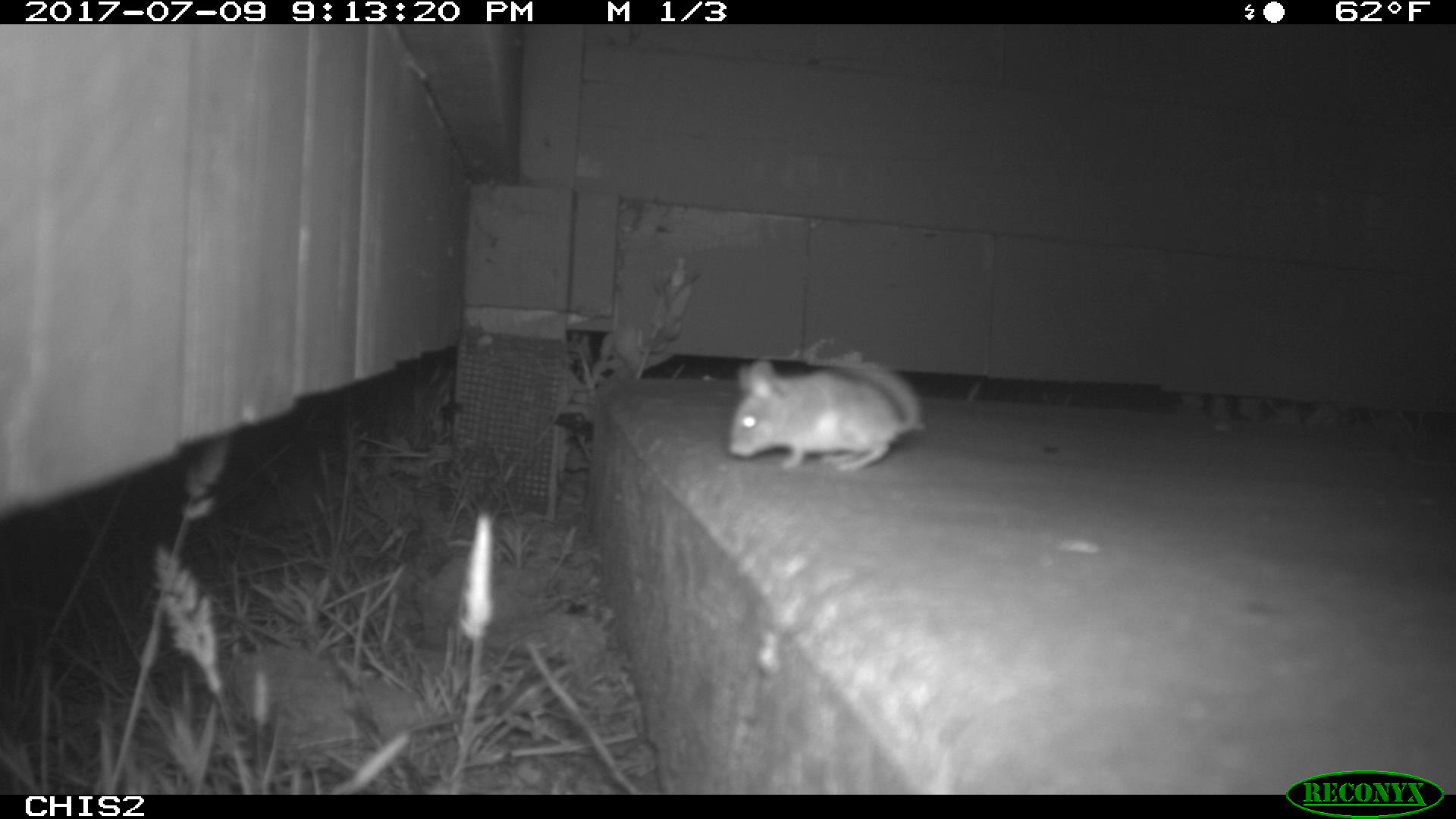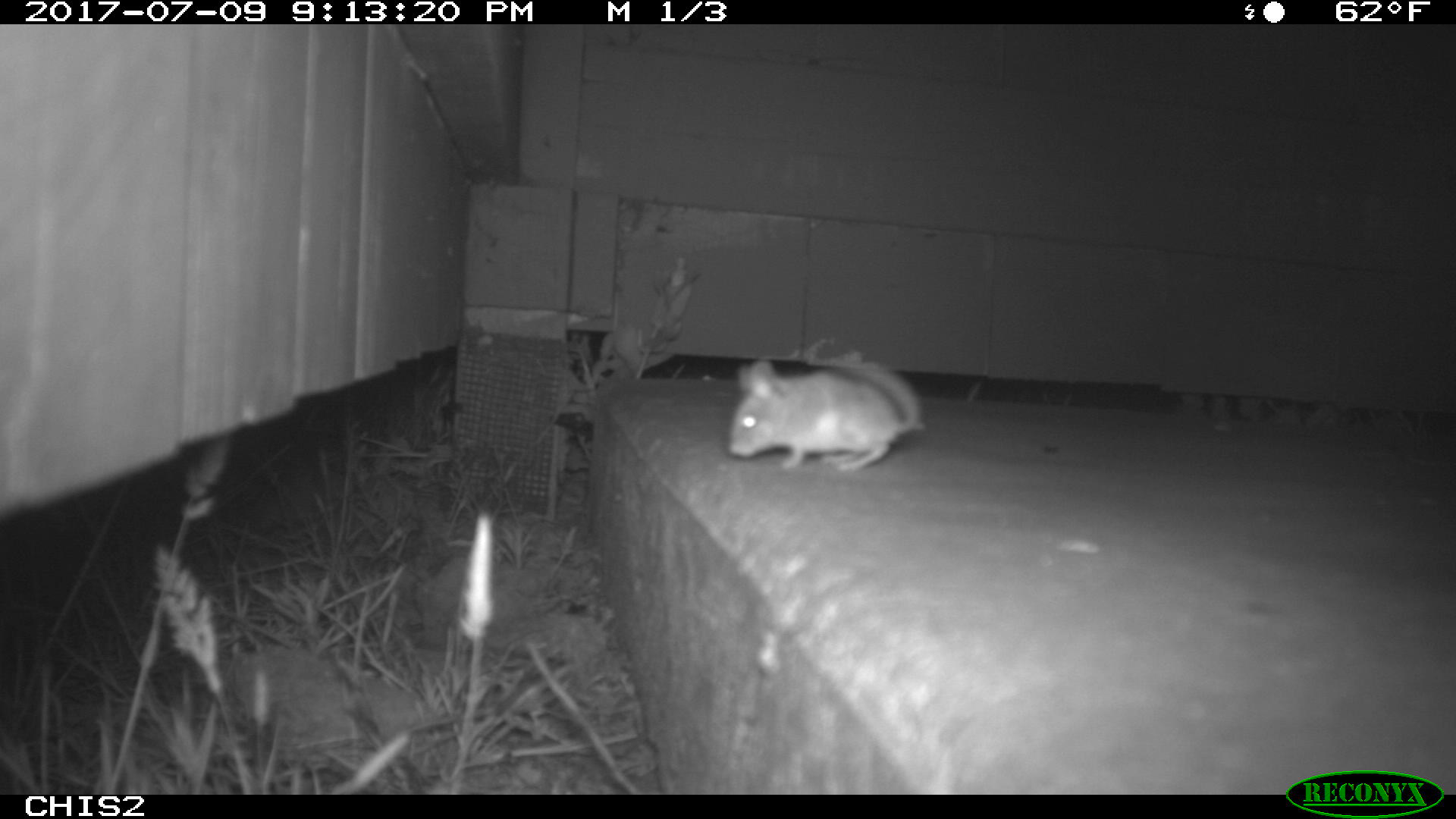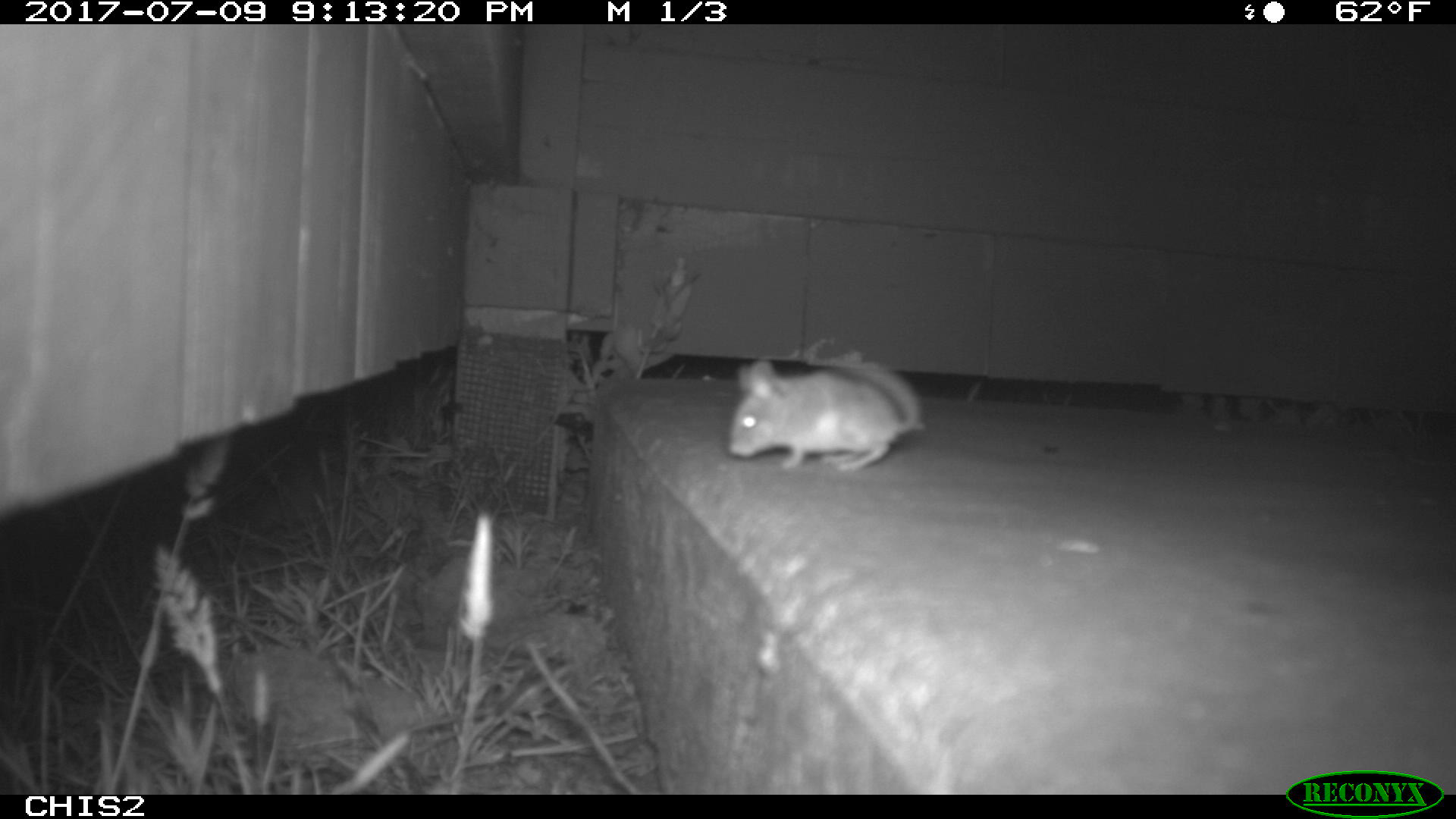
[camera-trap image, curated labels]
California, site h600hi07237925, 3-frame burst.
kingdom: Animalia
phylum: Chordata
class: Mammalia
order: Rodentia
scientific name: Rodentia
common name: rodent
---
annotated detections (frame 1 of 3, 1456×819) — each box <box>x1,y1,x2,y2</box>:
rodent: <box>729,359,921,470</box>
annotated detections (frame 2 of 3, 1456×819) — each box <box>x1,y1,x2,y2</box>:
rodent: <box>729,360,921,470</box>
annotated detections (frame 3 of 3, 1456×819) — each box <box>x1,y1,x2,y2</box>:
rodent: <box>730,360,921,472</box>